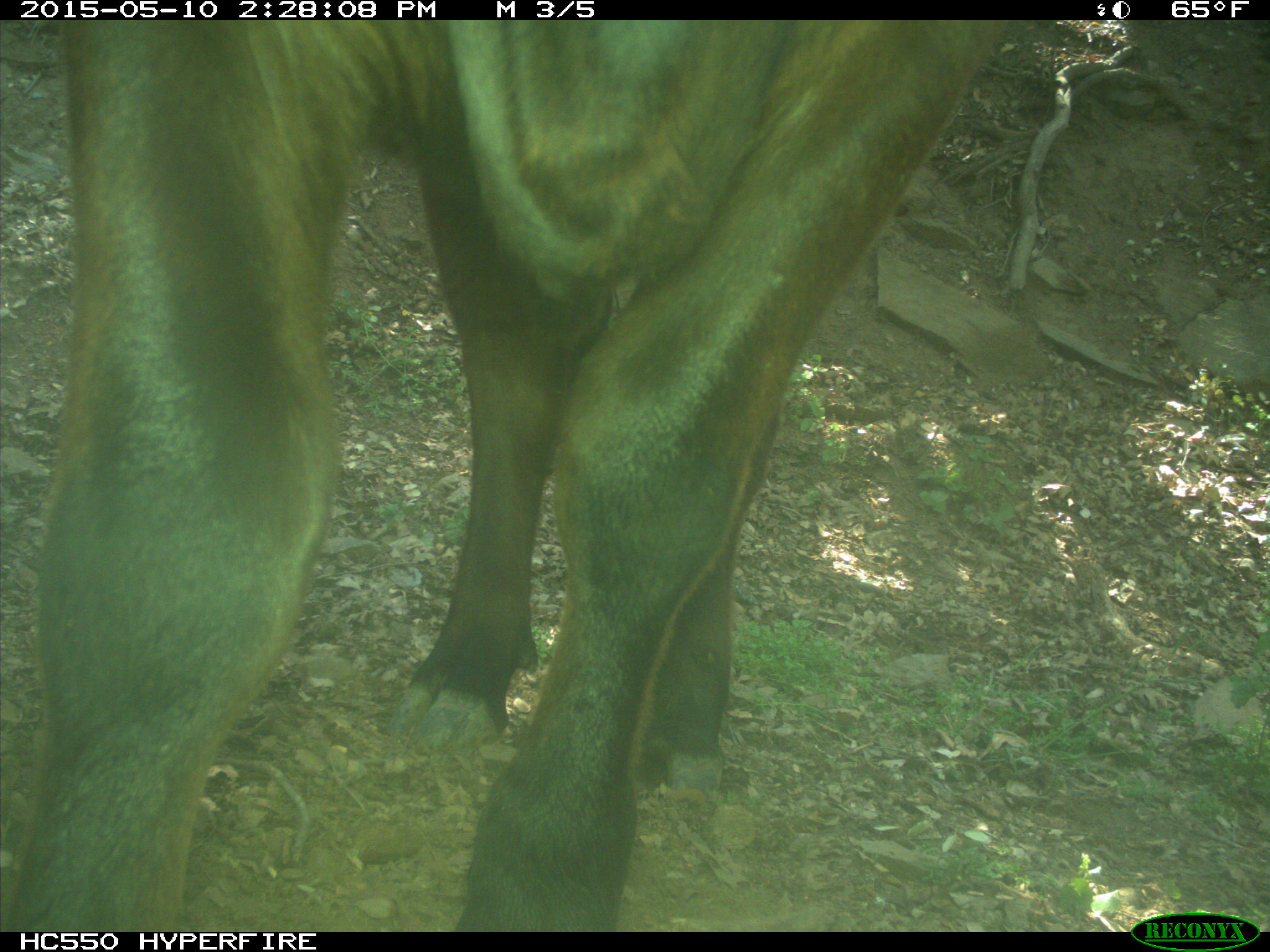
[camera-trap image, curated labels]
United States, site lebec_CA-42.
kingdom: Animalia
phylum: Chordata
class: Mammalia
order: Artiodactyla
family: Bovidae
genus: Bos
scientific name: Bos taurus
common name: domestic cow